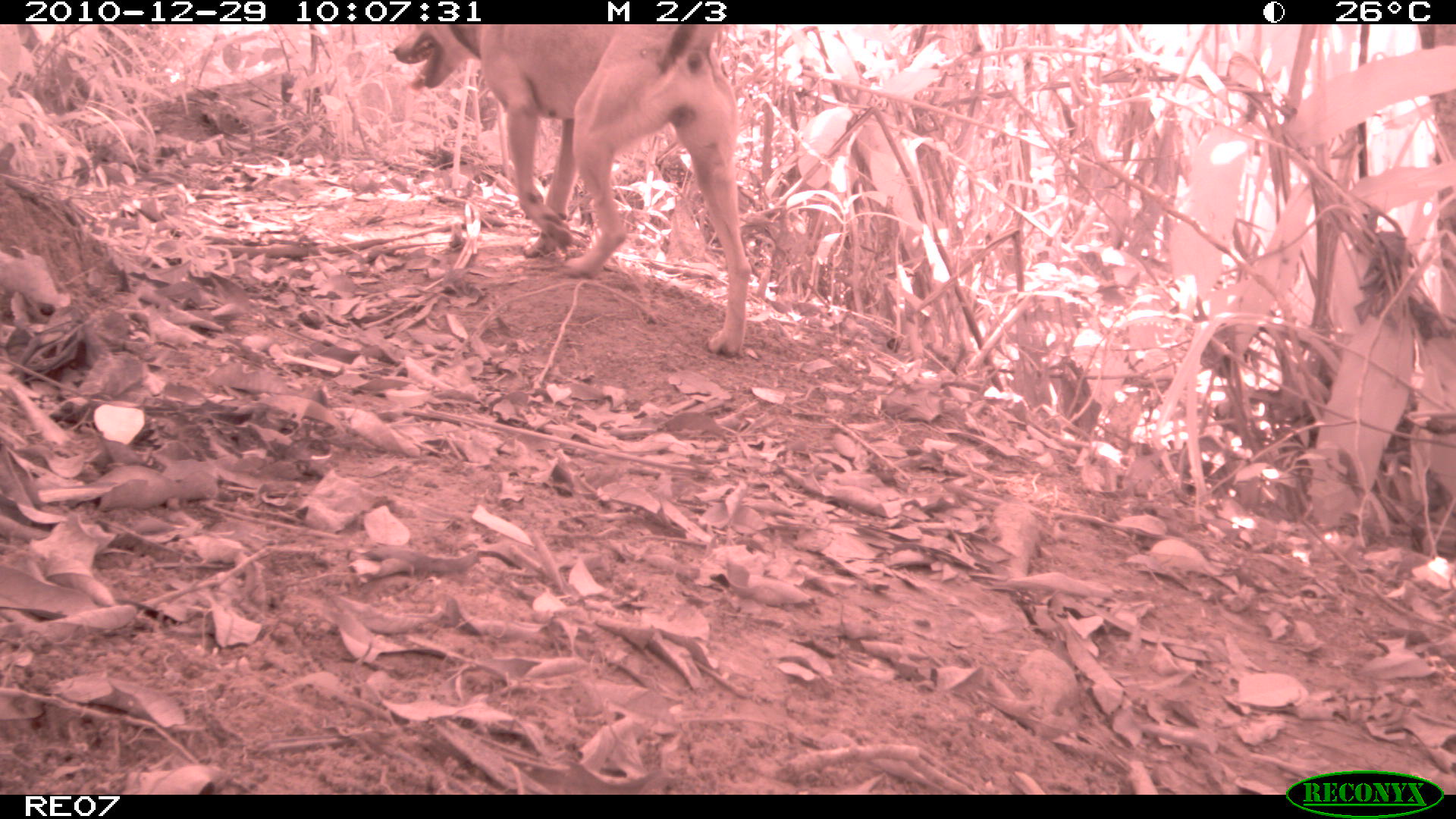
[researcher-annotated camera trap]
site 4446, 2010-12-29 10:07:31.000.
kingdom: Animalia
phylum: Chordata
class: Mammalia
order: Carnivora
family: Canidae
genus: Canis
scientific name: Canis familiaris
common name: domestic dog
Canis familiaris (domestic dog), count 1.